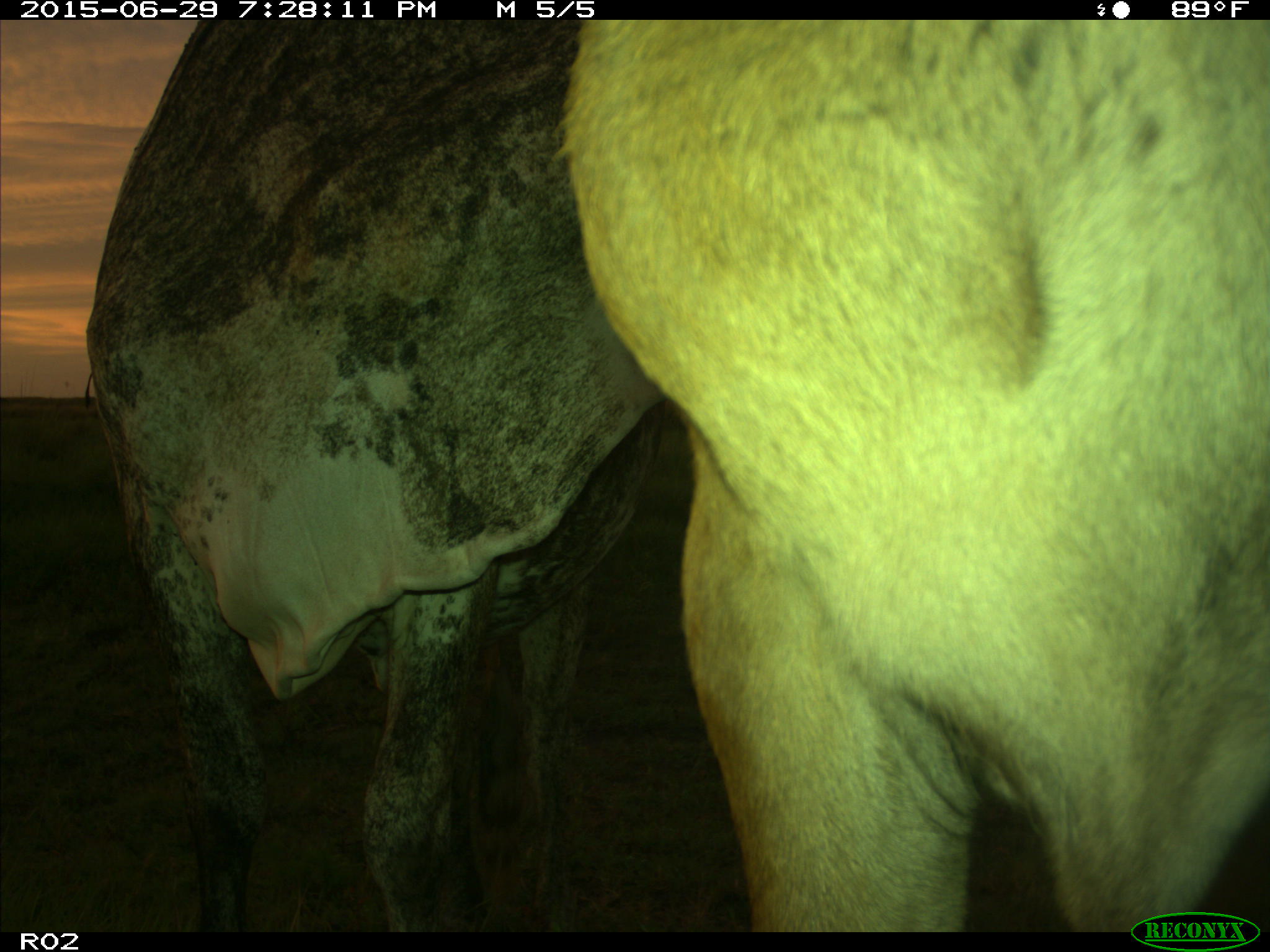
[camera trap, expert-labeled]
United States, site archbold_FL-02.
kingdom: Animalia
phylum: Chordata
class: Mammalia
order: Artiodactyla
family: Bovidae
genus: Bos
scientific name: Bos taurus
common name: domestic cow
Bos taurus (domestic cow).